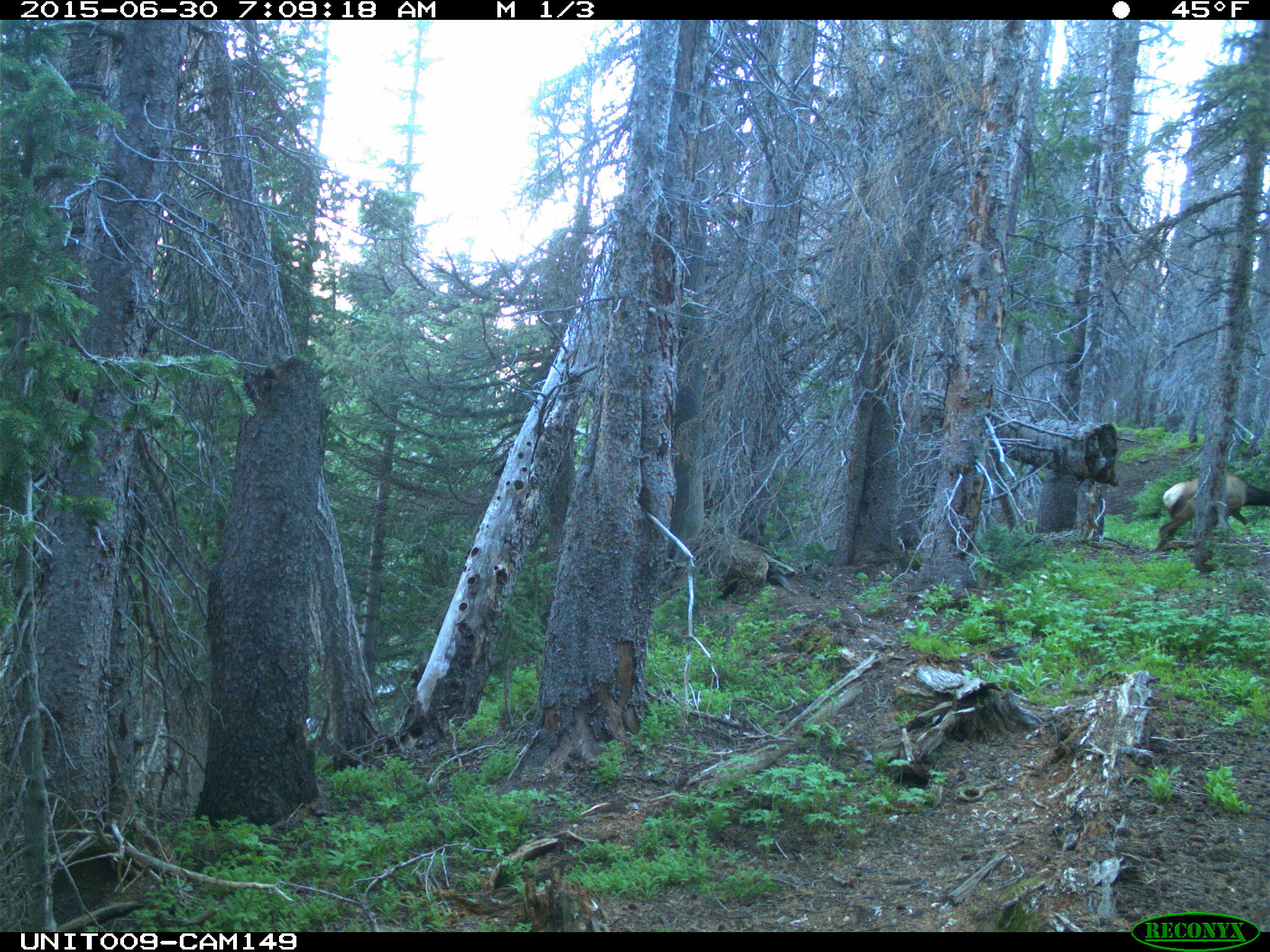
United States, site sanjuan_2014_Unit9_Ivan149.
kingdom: Animalia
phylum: Chordata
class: Mammalia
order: Artiodactyla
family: Cervidae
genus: Cervus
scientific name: Cervus elaphus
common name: red deer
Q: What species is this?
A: Cervus elaphus (red deer).